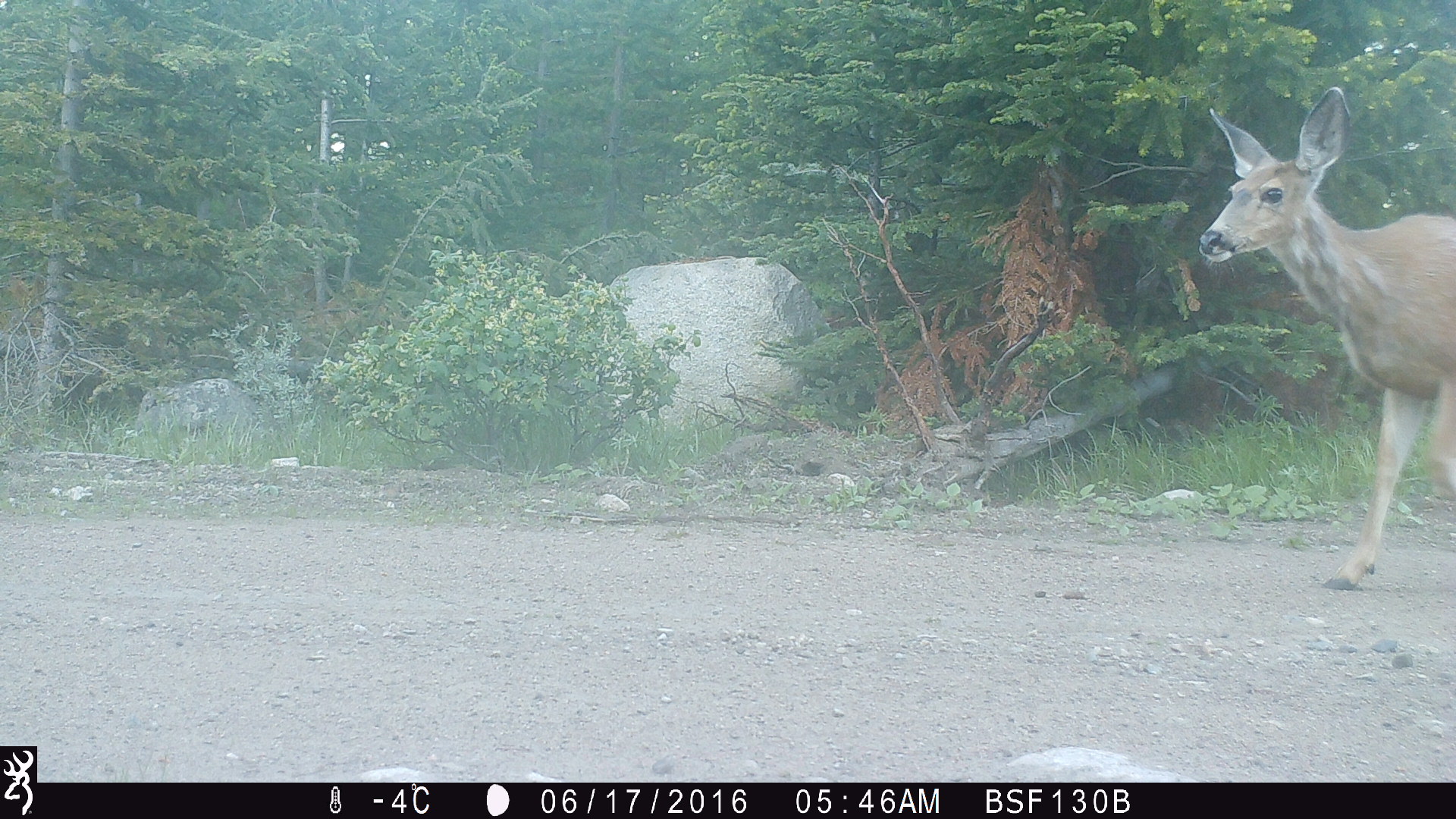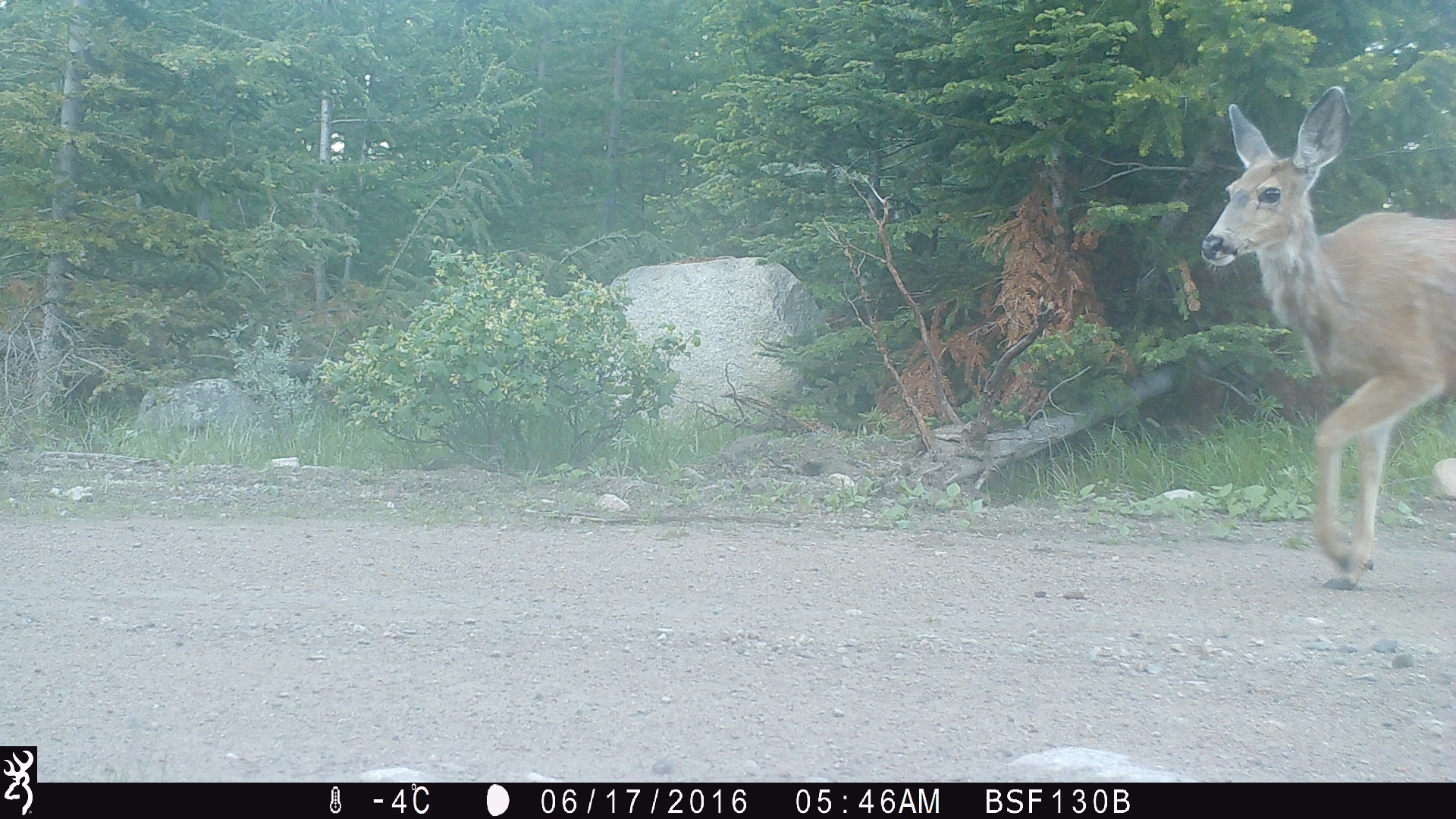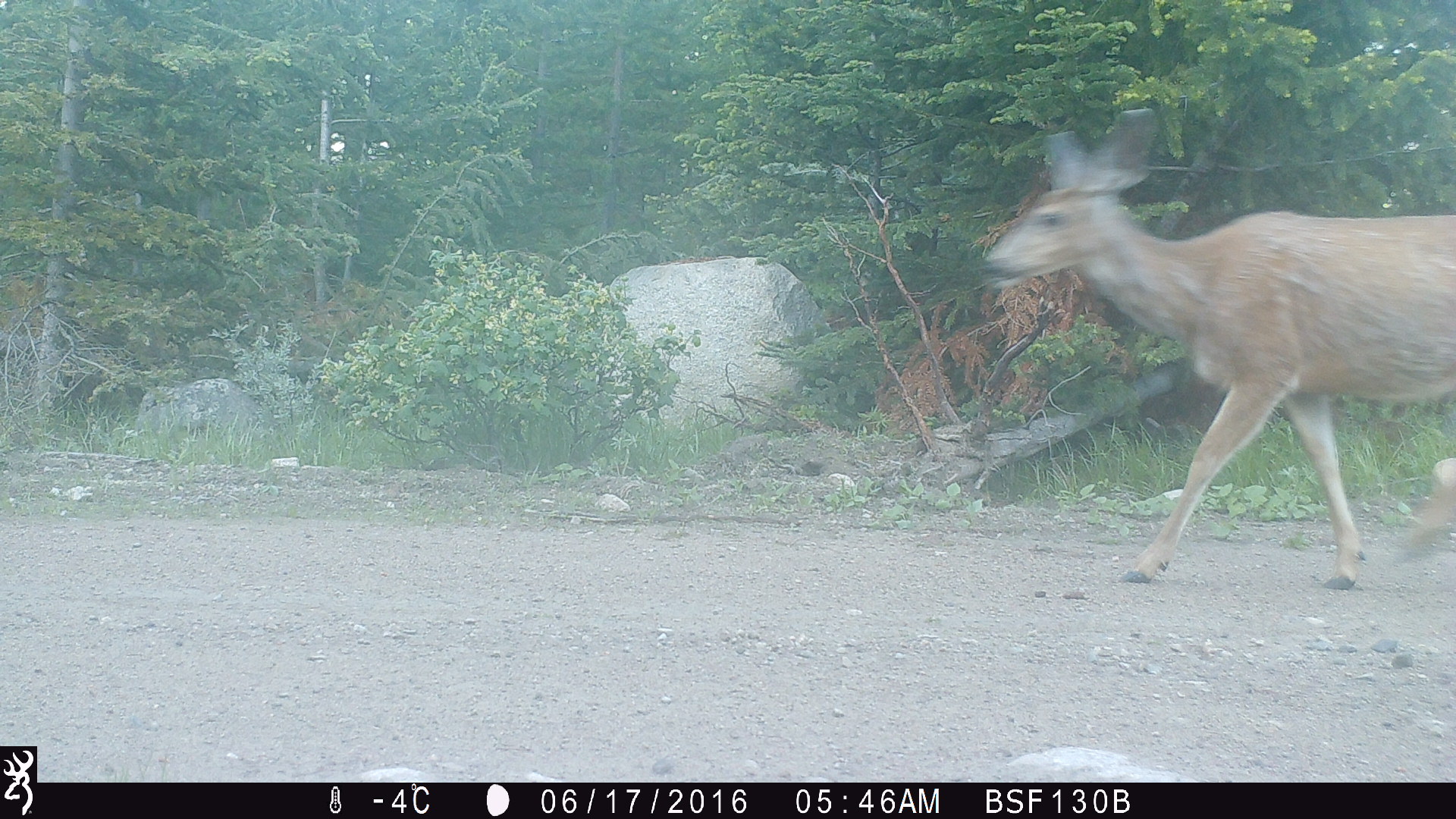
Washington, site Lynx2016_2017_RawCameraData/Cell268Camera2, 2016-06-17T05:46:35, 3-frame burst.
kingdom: Animalia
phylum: Chordata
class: Mammalia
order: Artiodactyla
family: Cervidae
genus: Odocoileus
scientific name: Odocoileus hemionus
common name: mule deer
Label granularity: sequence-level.